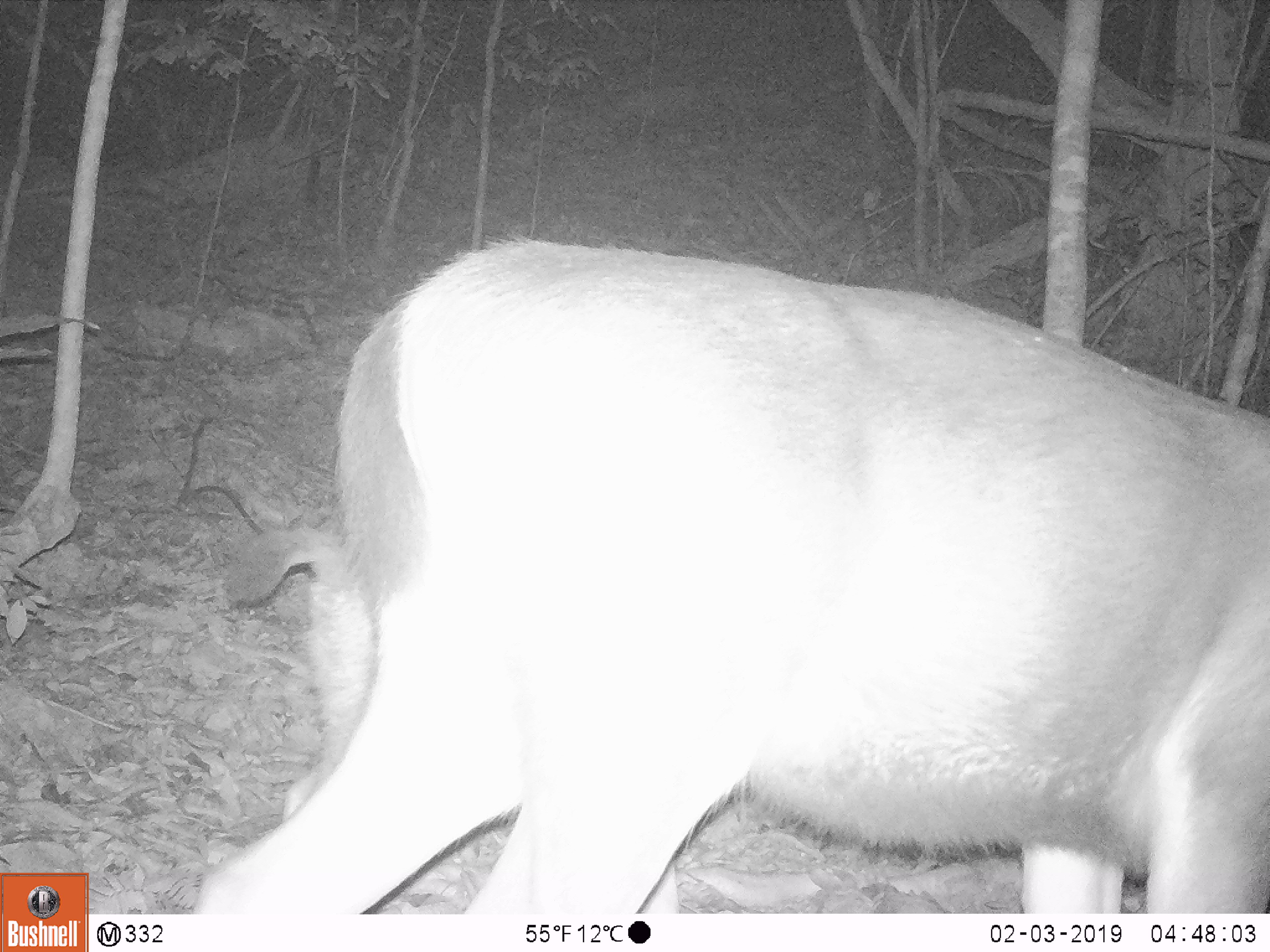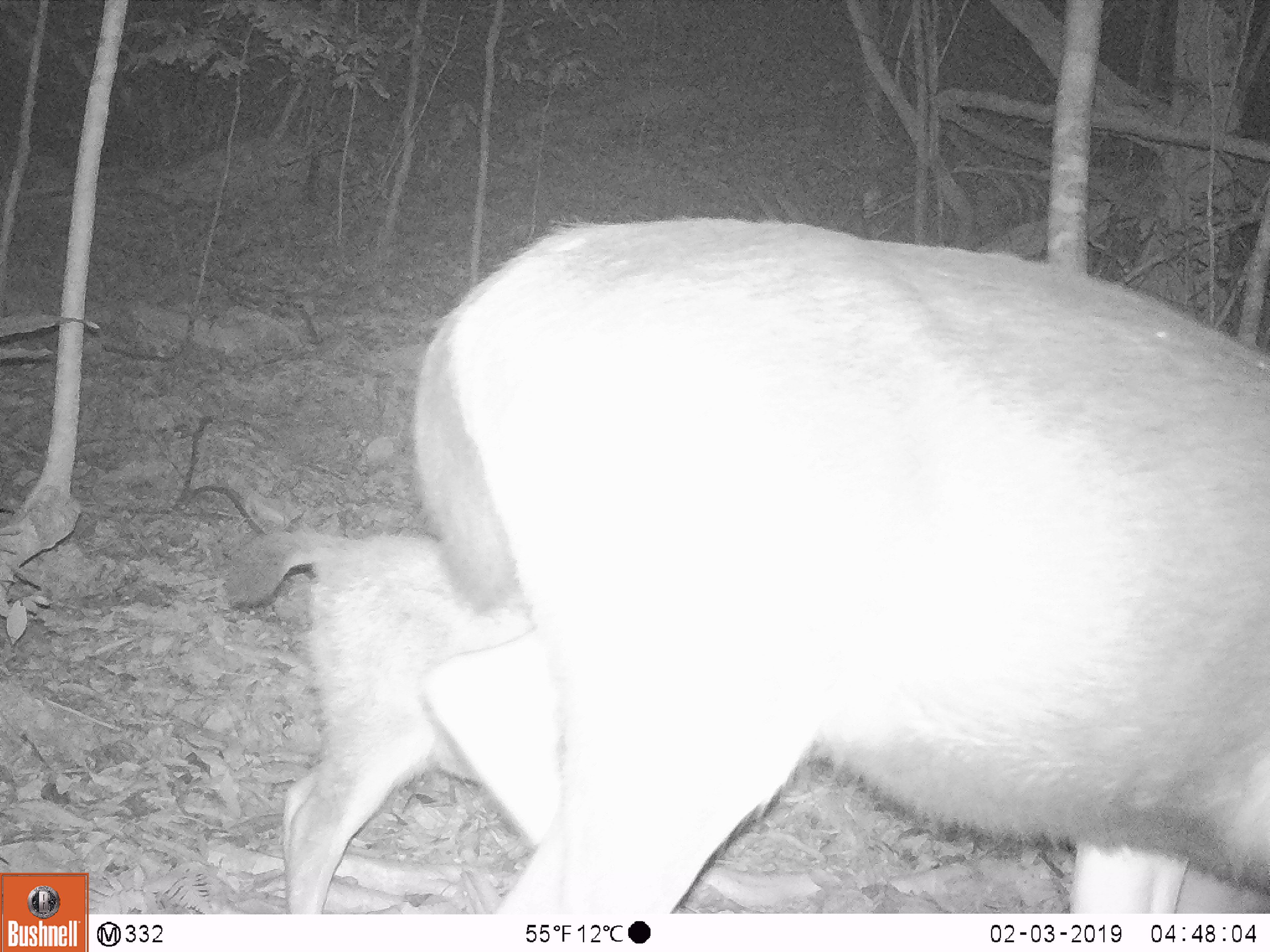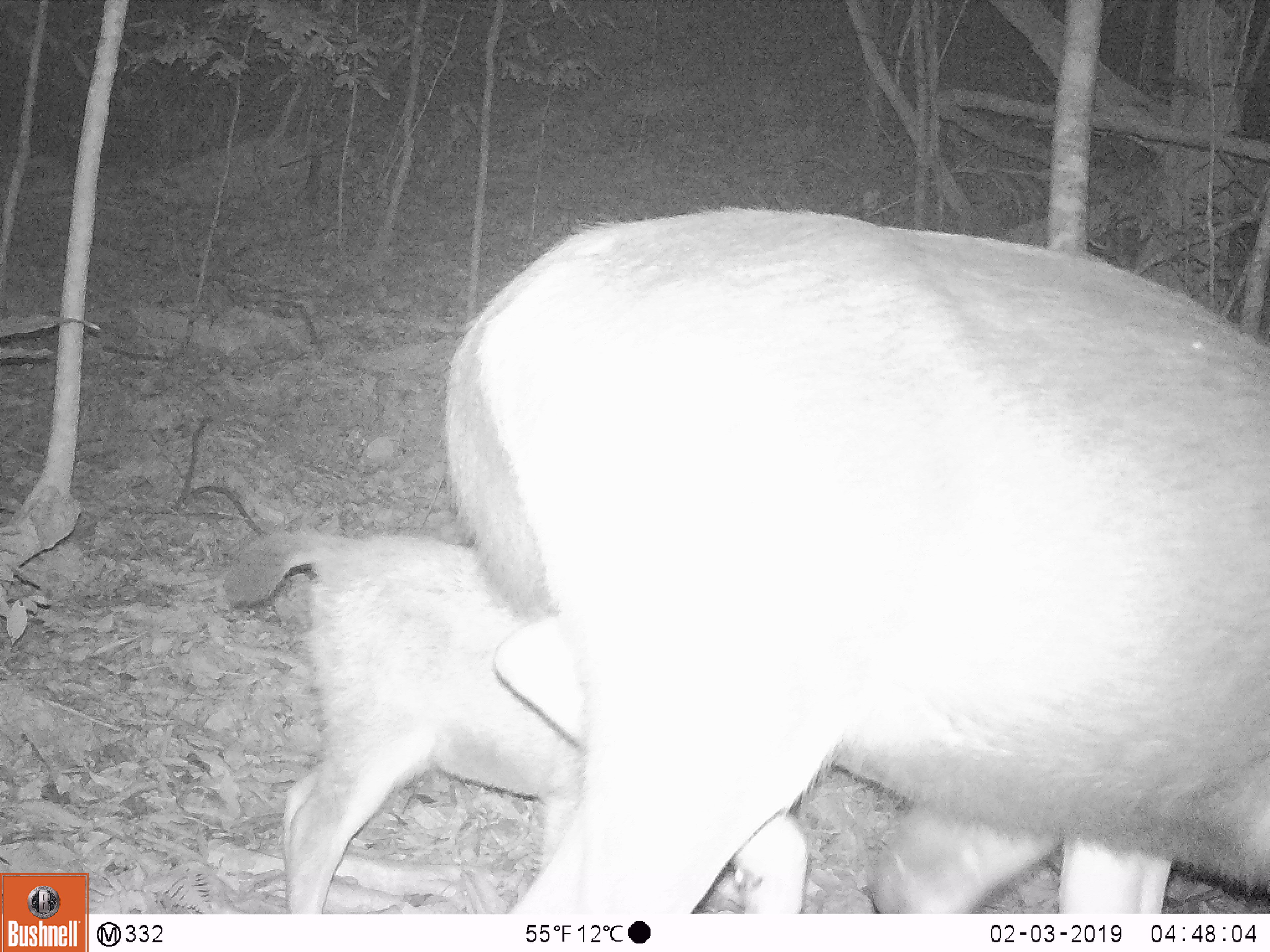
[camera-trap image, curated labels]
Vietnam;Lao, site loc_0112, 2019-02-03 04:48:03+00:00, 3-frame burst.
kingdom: Animalia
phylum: Chordata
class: Mammalia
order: Artiodactyla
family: Cervidae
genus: Rusa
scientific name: Rusa unicolor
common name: sambar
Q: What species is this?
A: Sambar (Rusa unicolor).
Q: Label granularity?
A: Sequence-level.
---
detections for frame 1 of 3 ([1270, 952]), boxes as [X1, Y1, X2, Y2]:
sambar: [186, 229, 1270, 911]; [219, 524, 680, 916]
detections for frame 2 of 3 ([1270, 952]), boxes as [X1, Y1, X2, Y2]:
sambar: [416, 210, 1270, 913]; [219, 524, 535, 916]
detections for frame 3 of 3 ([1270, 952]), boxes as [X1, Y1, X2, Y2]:
sambar: [442, 210, 1270, 913]; [219, 524, 743, 914]